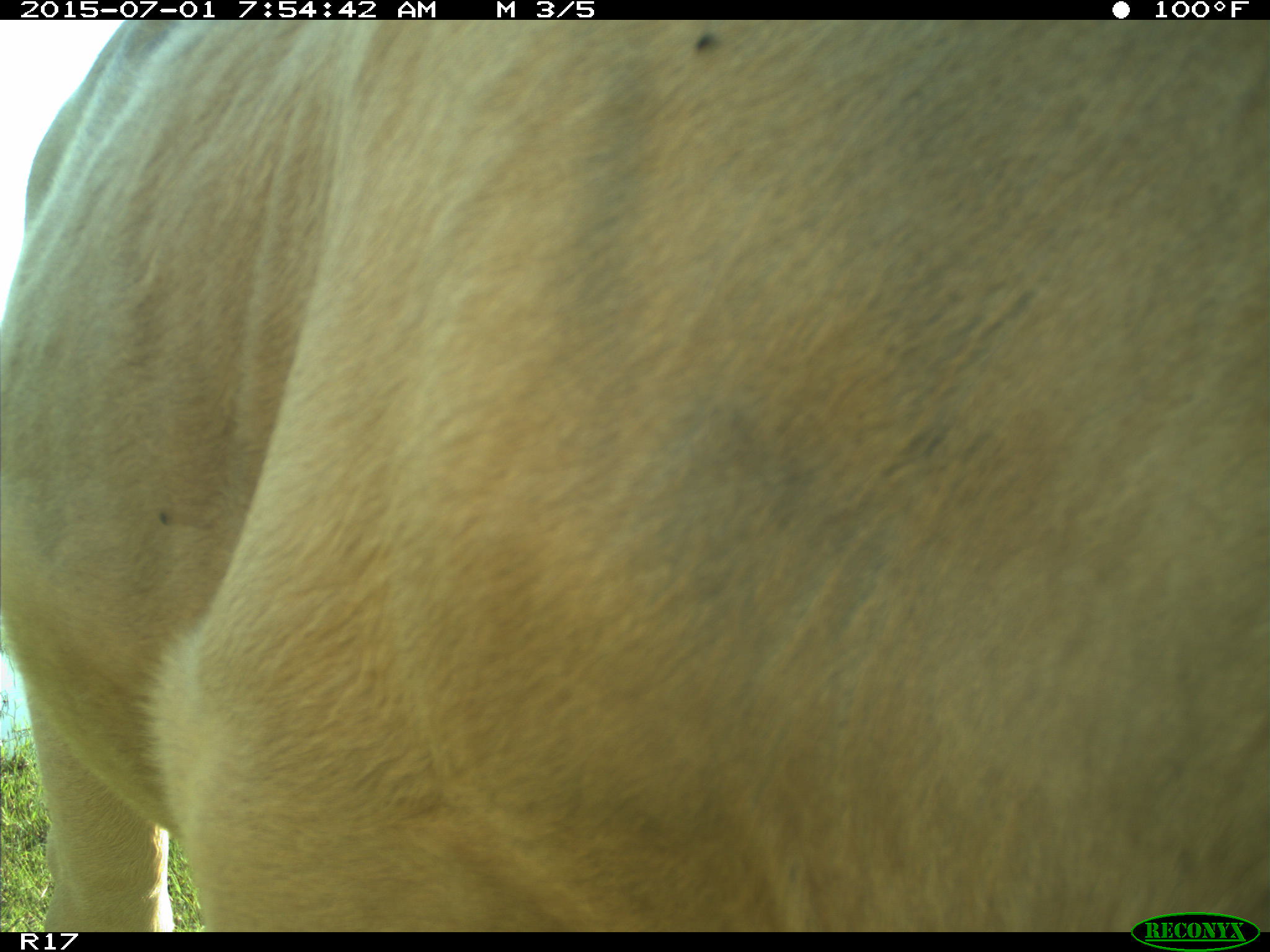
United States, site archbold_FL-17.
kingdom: Animalia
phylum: Chordata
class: Mammalia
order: Artiodactyla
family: Bovidae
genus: Bos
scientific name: Bos taurus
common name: domestic cow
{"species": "Bos taurus (domestic cow)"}